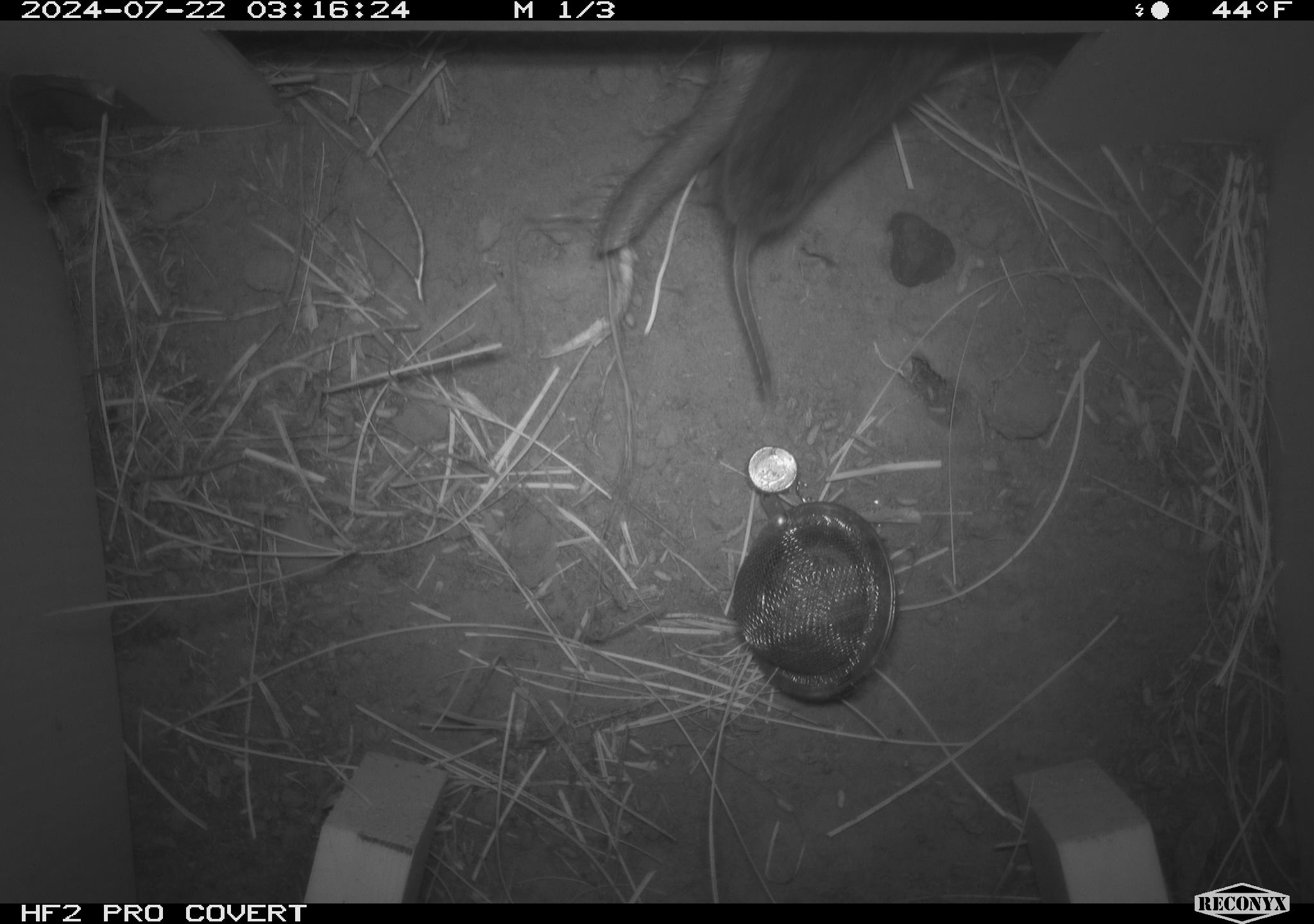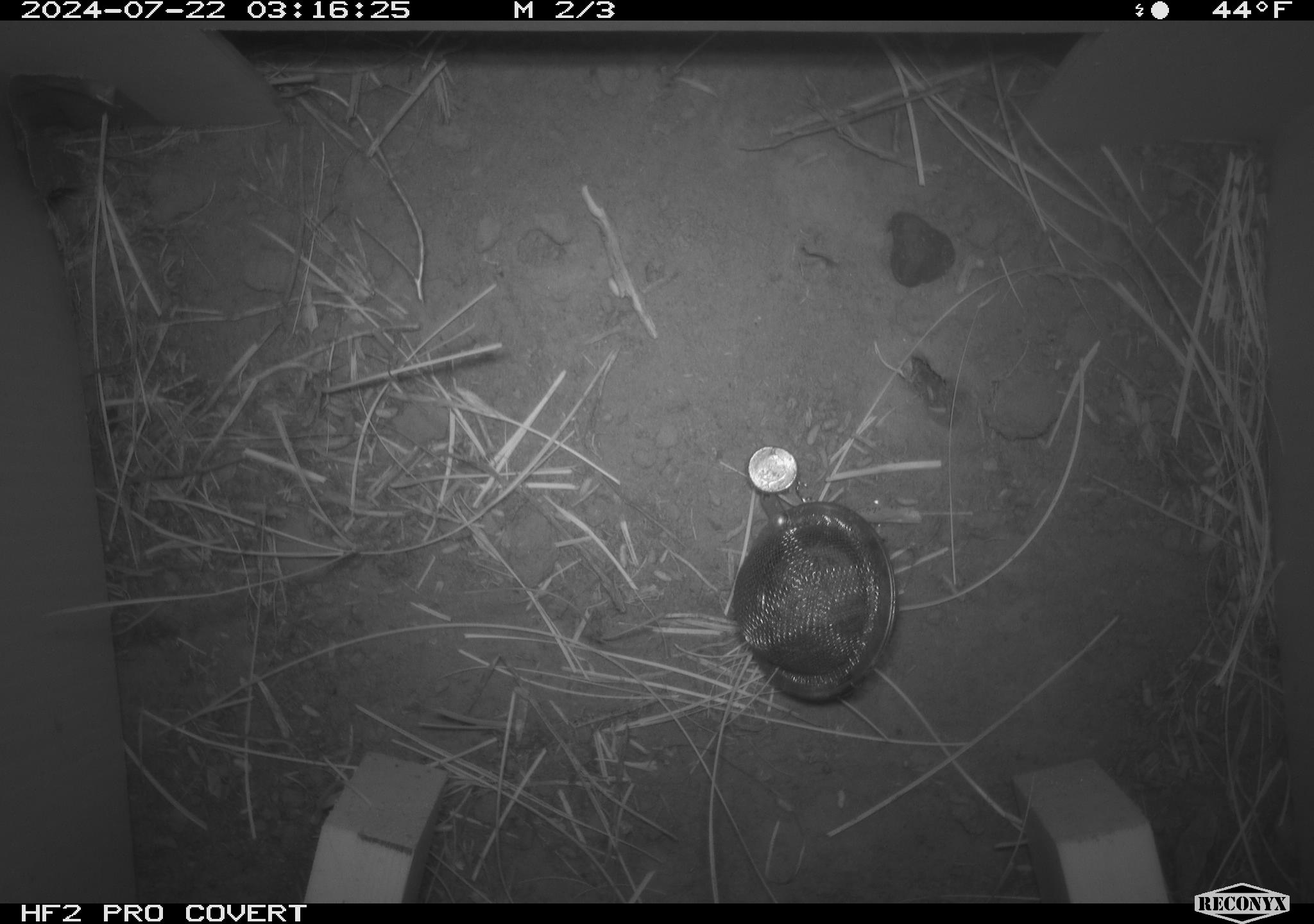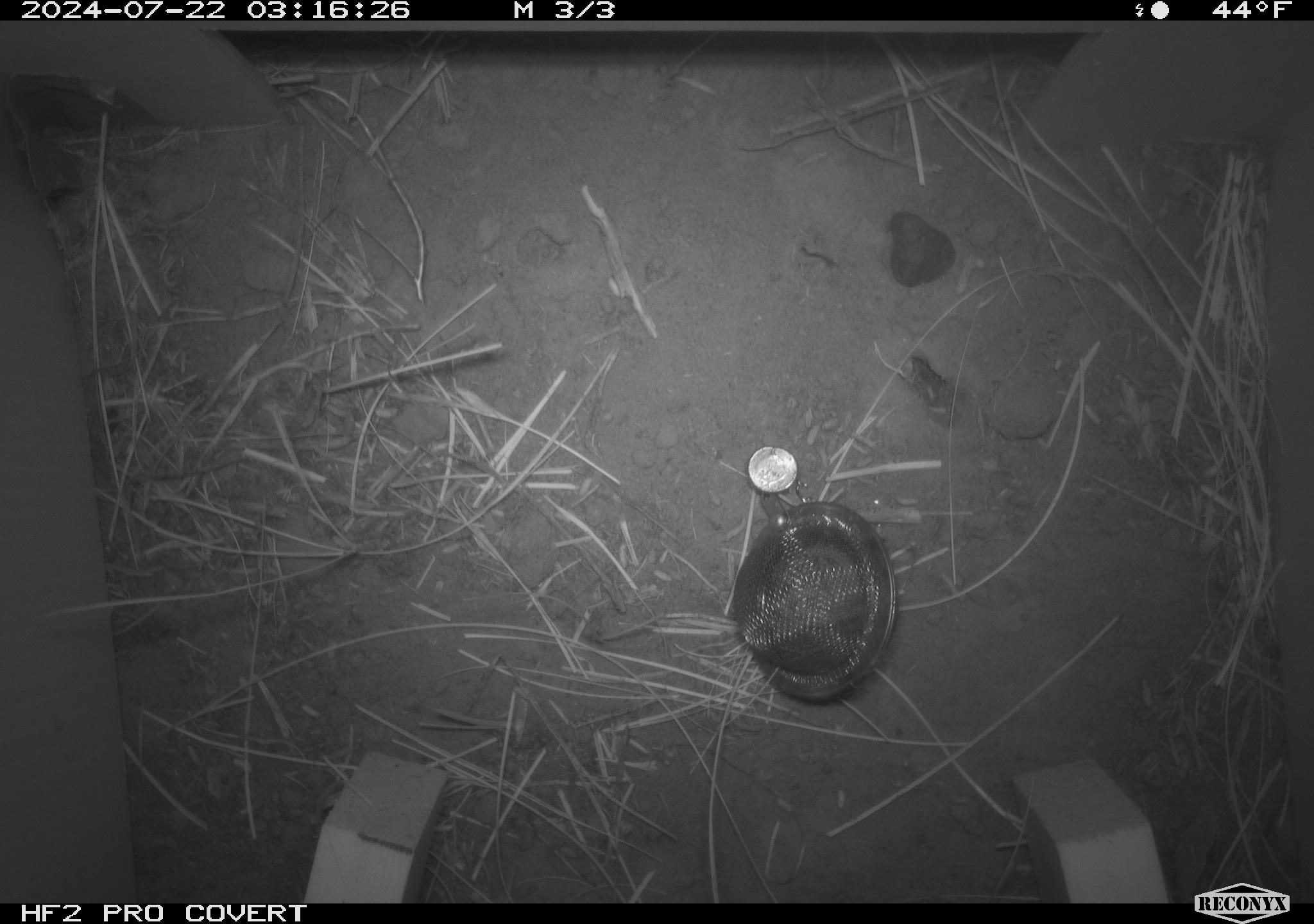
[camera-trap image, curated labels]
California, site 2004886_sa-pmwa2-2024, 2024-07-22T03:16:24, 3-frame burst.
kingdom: Animalia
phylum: Chordata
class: Mammalia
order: Rodentia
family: Cricetidae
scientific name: Arvicolinae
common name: voles, lemmings, and muskrats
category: arvicolinae subfamily